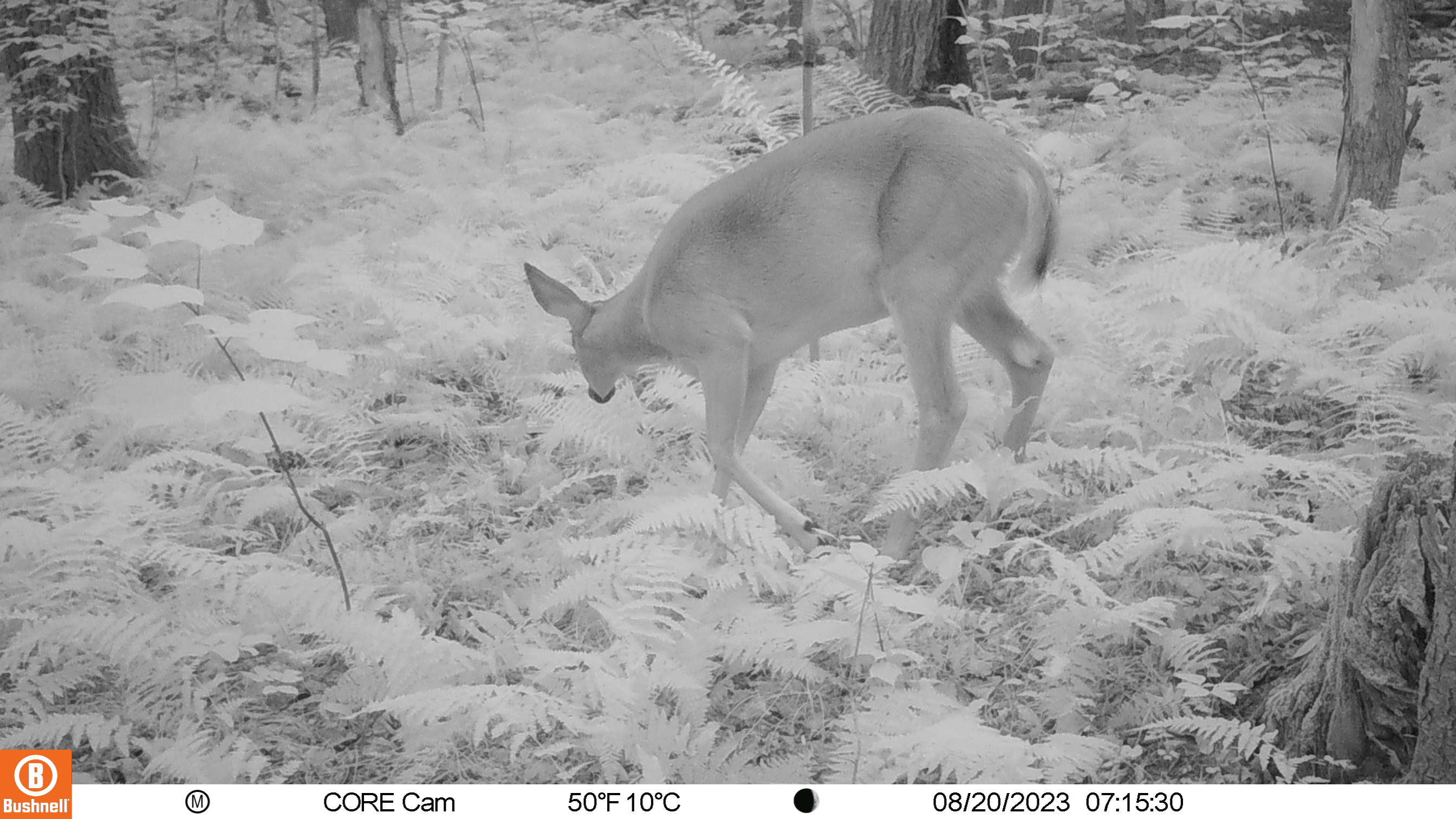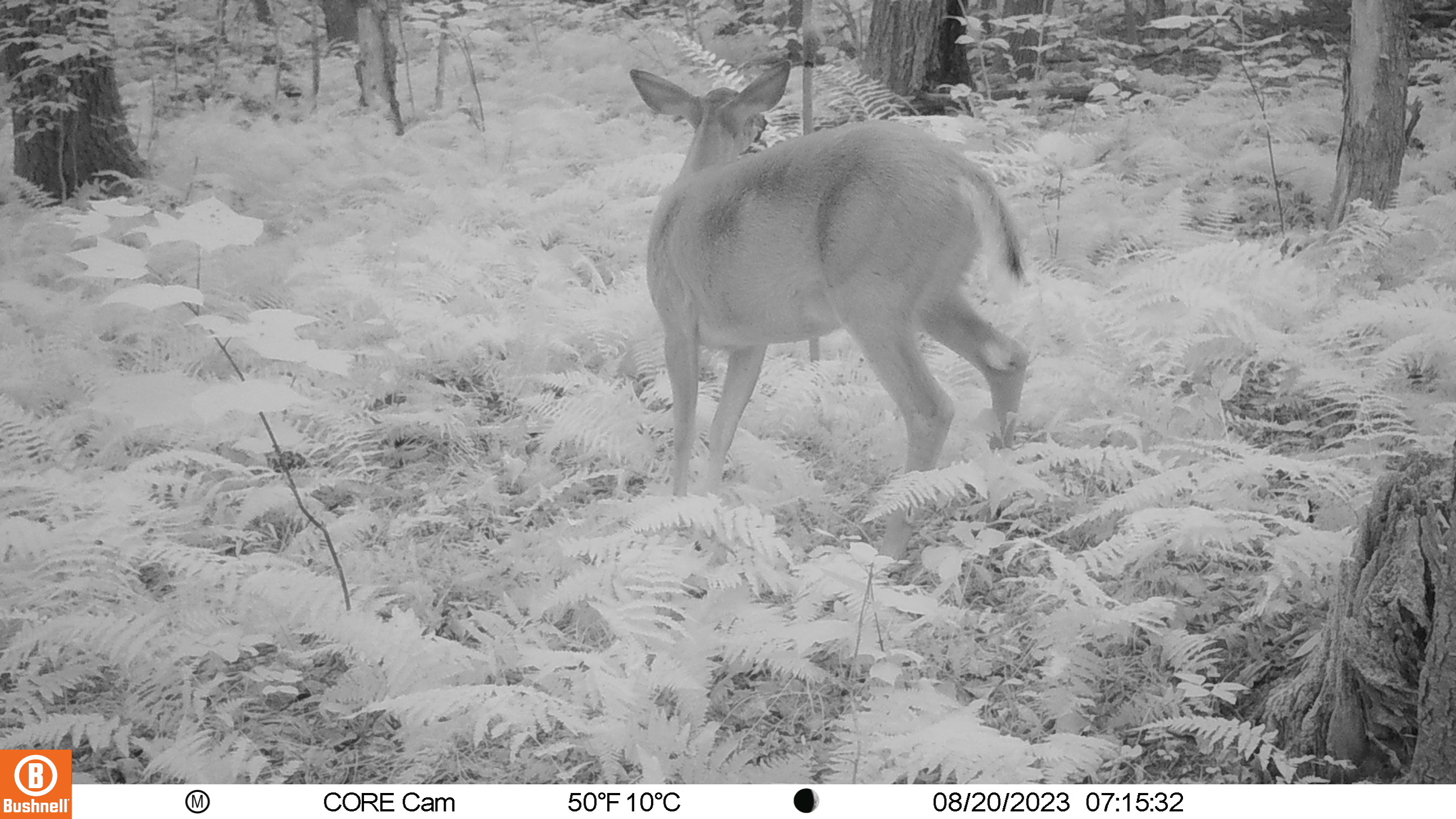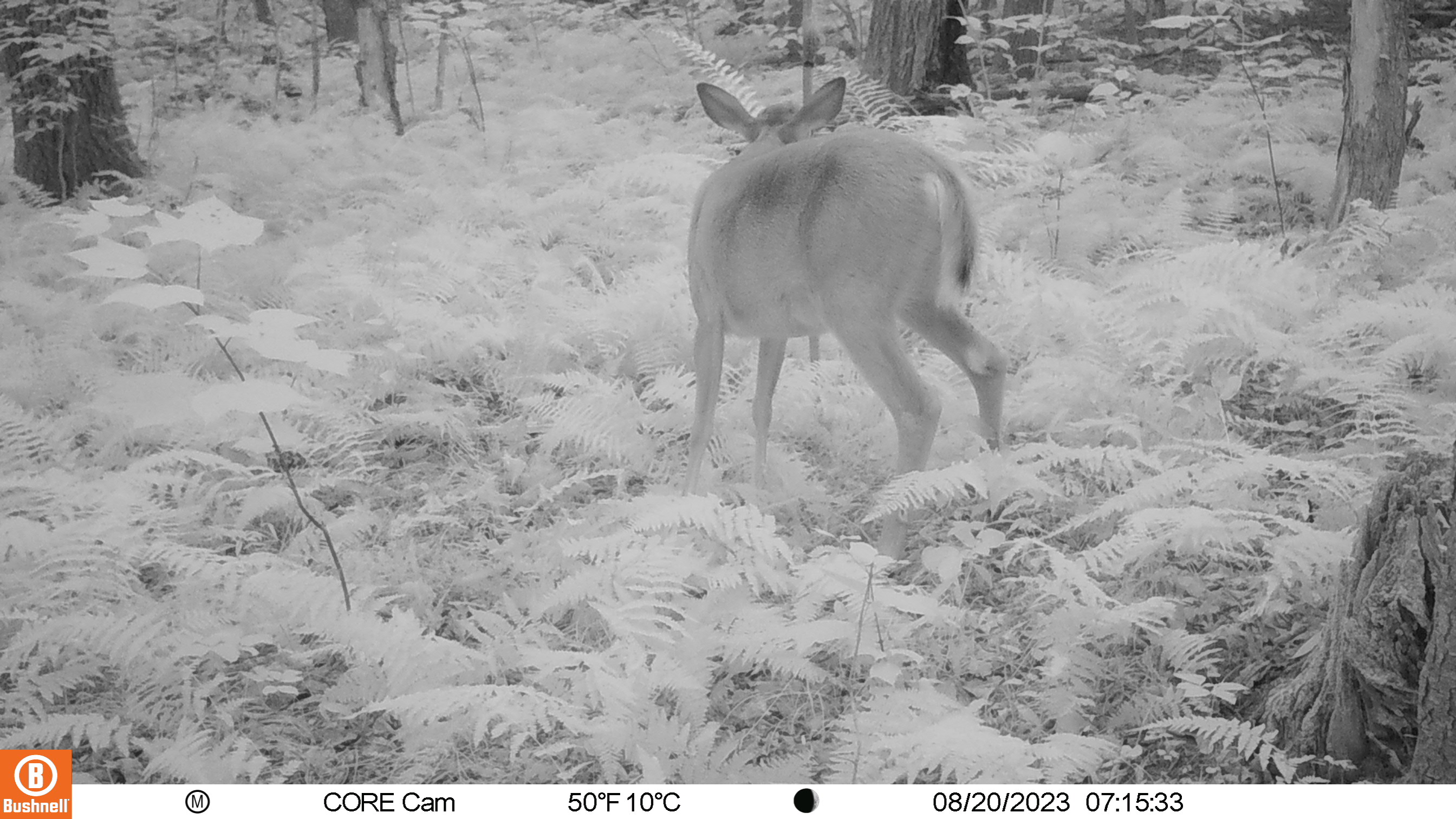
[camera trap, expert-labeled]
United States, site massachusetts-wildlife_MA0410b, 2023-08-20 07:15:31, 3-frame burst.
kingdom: Animalia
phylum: Chordata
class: Mammalia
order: Artiodactyla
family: Cervidae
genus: Odocoileus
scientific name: Odocoileus virginianus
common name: white-tailed deer